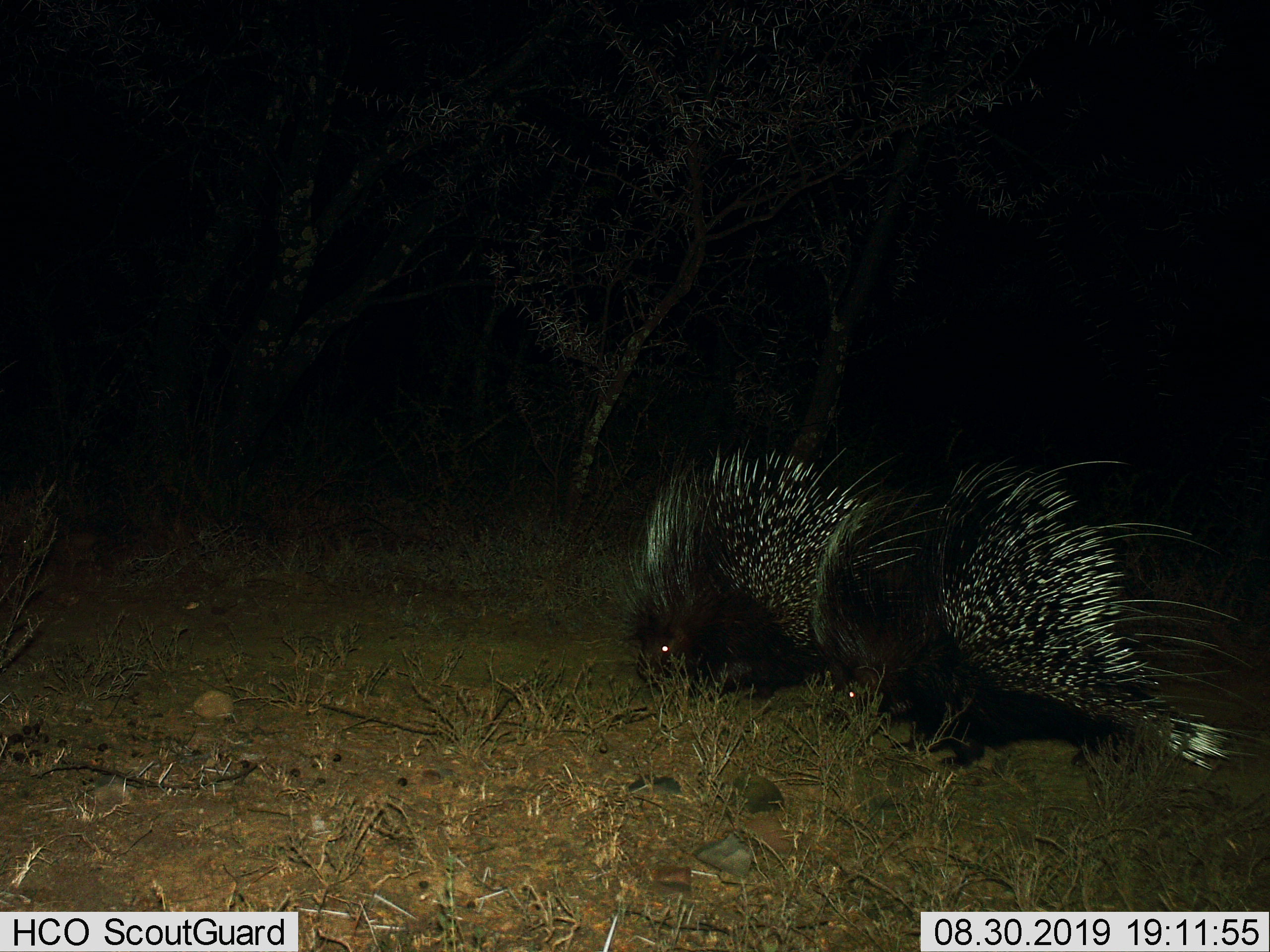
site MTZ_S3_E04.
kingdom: Animalia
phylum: Chordata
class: Mammalia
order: Rodentia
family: Hystricidae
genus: Hystrix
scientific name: Hystrix cristata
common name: crested porcupine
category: porcupine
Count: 2.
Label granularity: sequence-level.